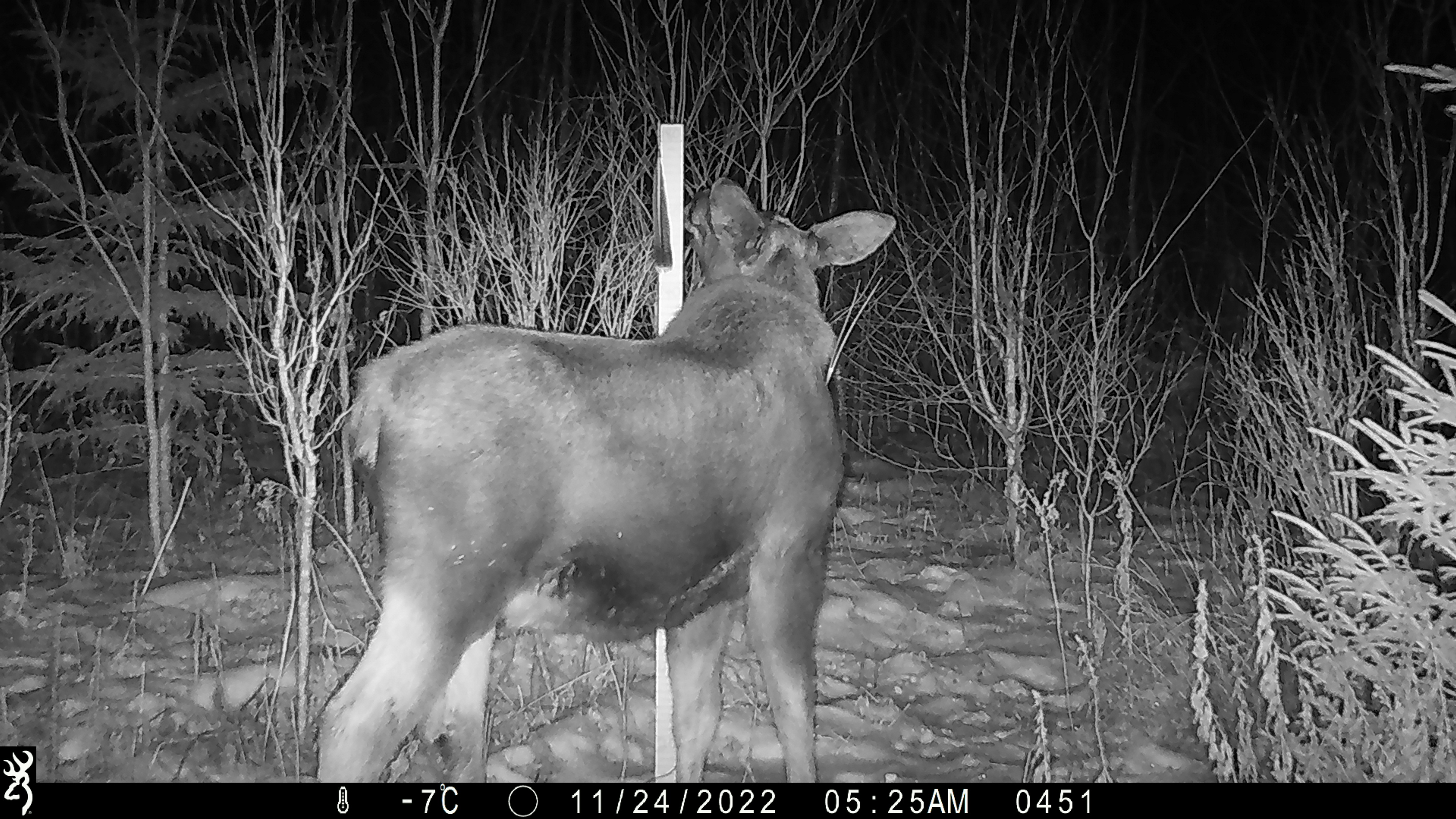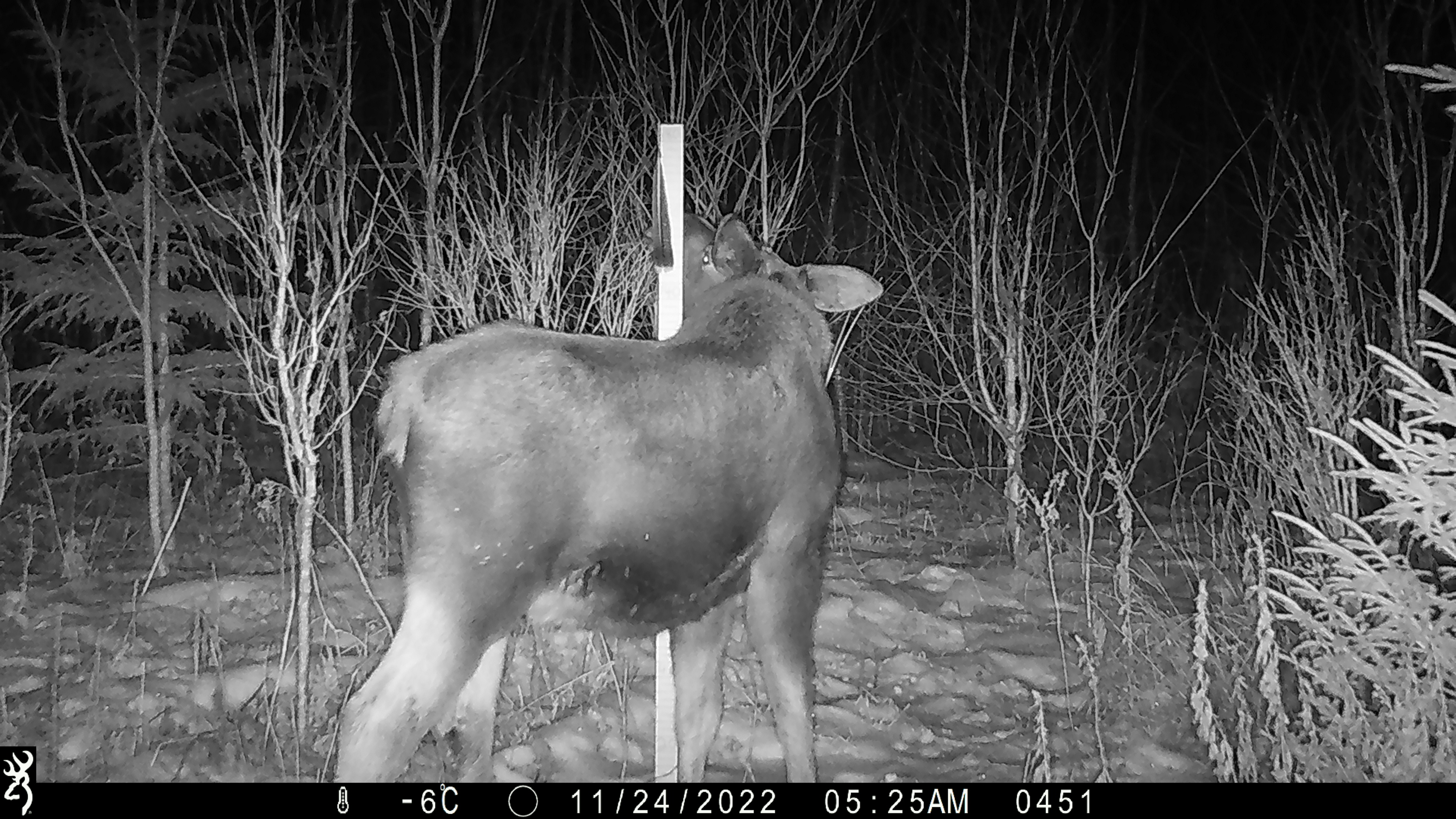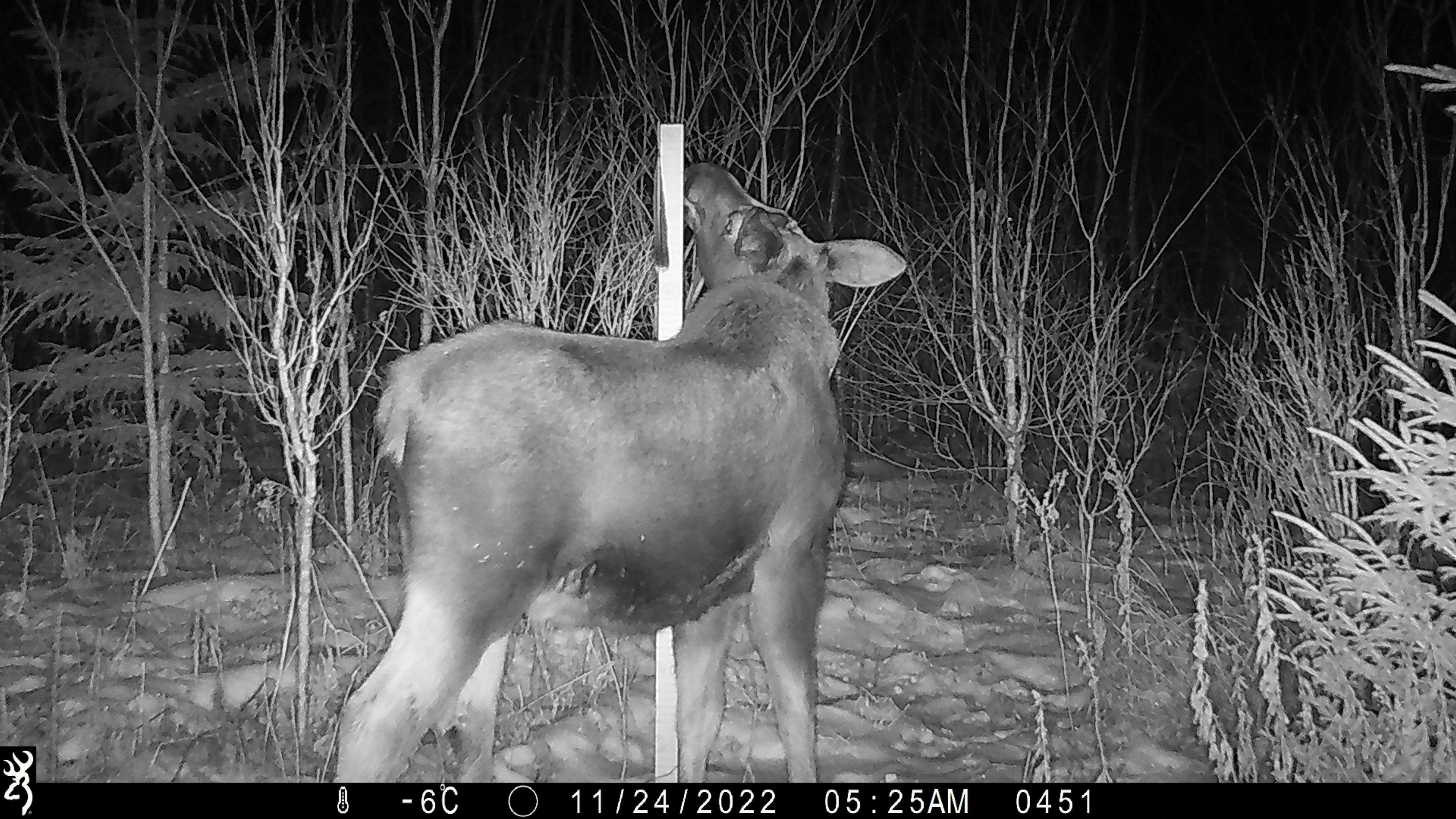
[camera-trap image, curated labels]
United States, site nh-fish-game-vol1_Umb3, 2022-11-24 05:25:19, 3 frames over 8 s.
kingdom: Animalia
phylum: Chordata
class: Mammalia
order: Artiodactyla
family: Cervidae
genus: Alces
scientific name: Alces alces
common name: moose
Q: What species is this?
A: Moose (Alces alces).